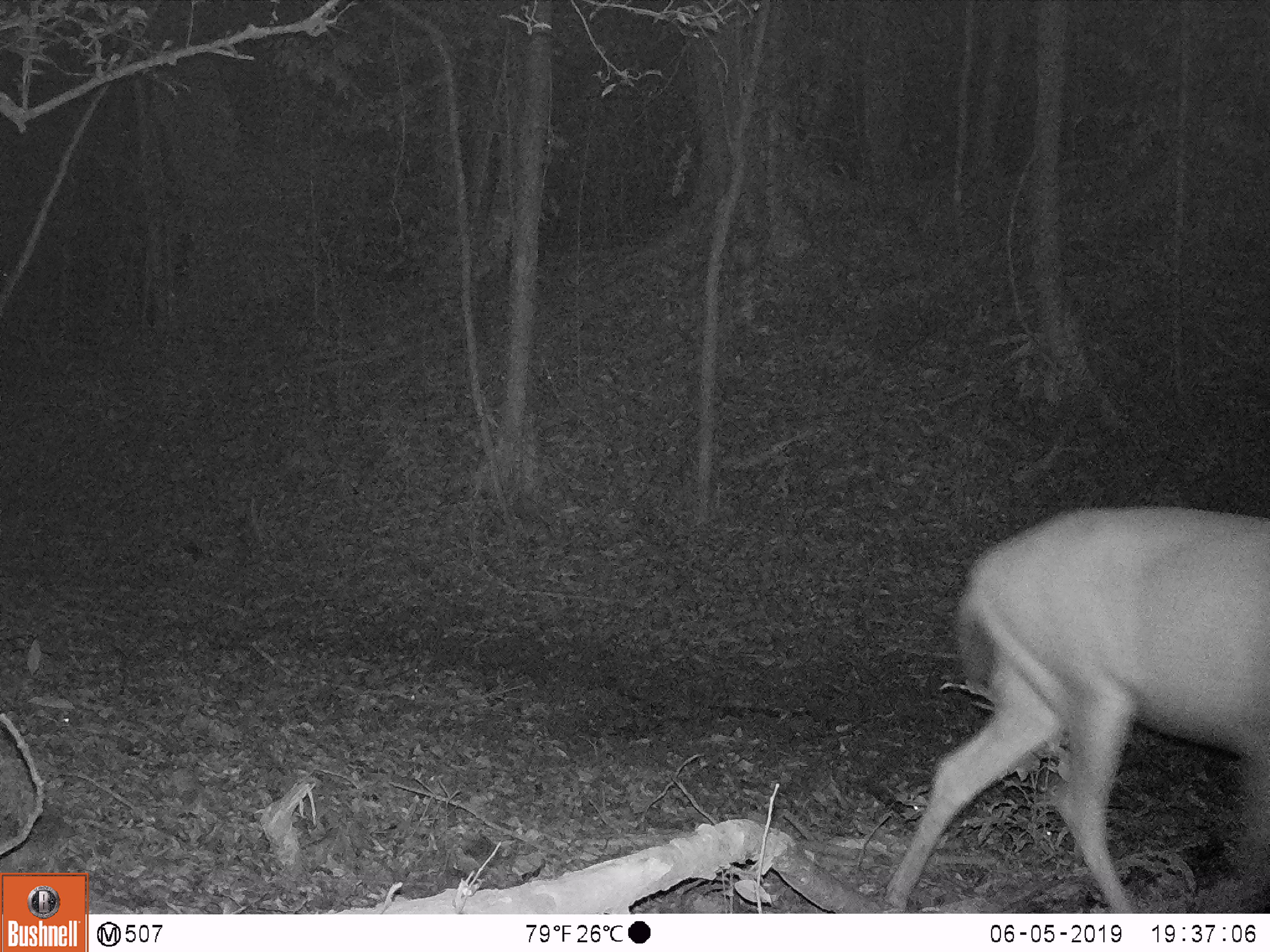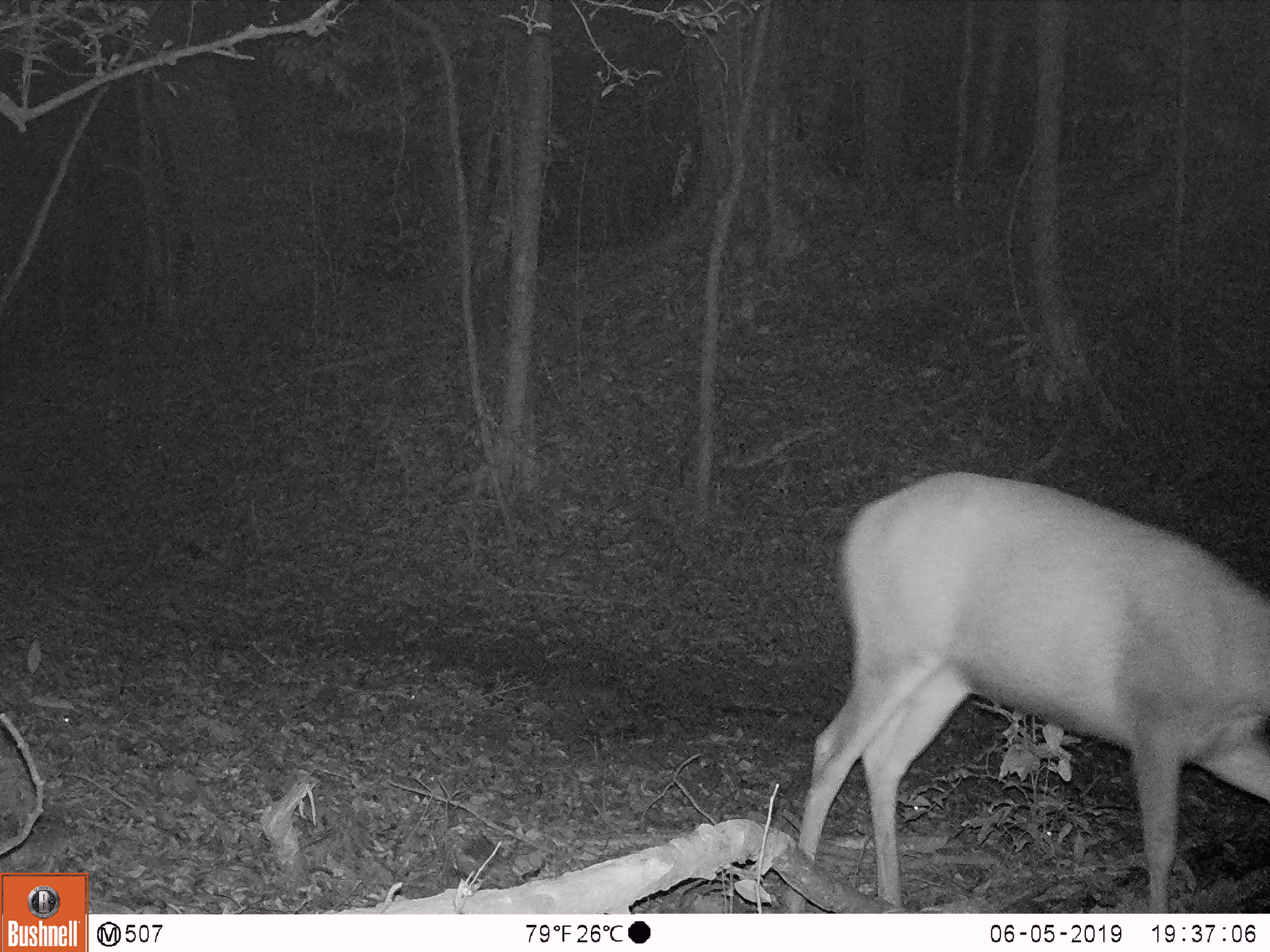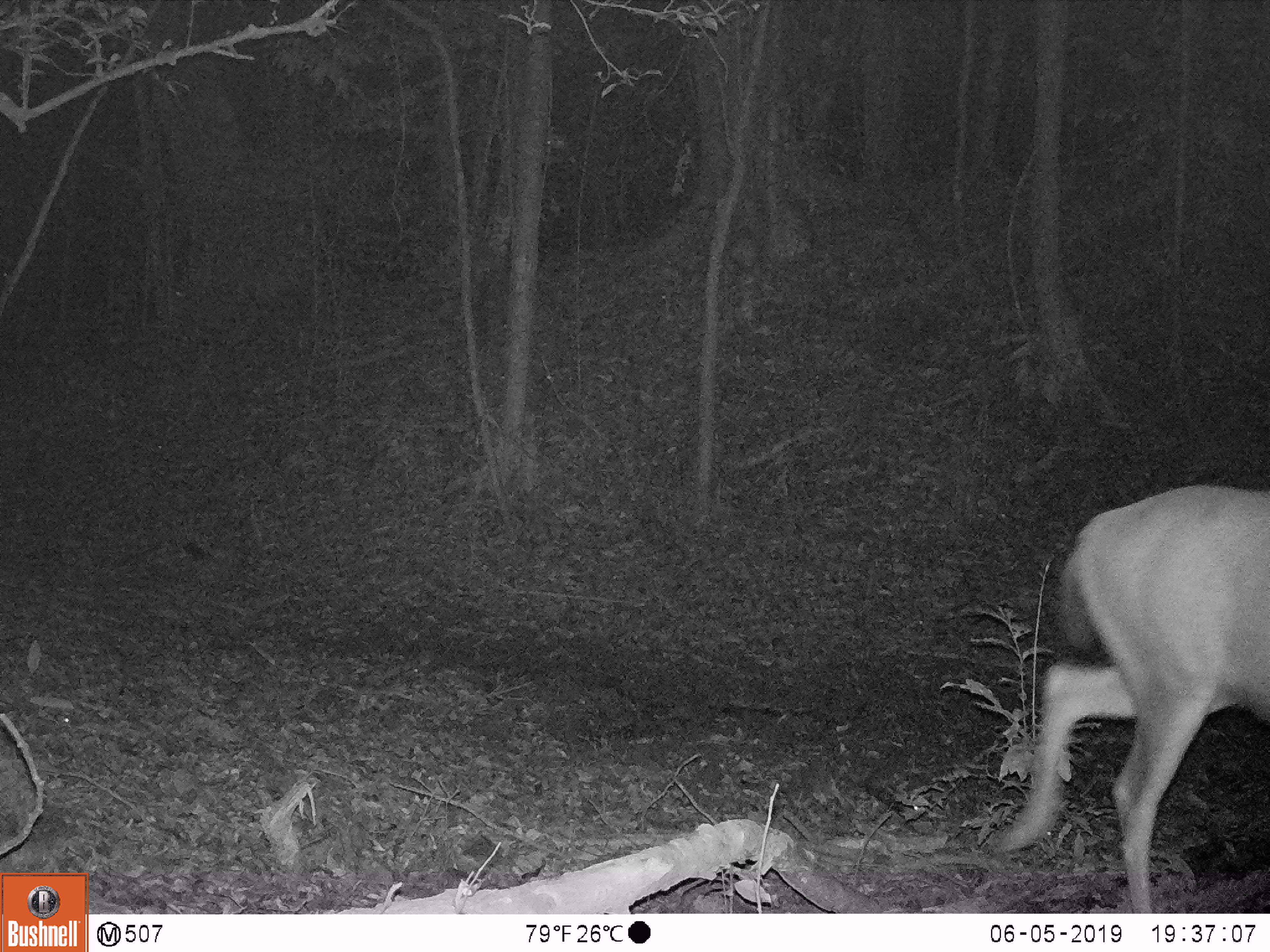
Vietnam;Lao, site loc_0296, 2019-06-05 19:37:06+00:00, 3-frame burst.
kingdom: Animalia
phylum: Chordata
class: Mammalia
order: Artiodactyla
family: Cervidae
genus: Rusa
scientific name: Rusa unicolor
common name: sambar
Sambar (Rusa unicolor). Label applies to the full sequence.